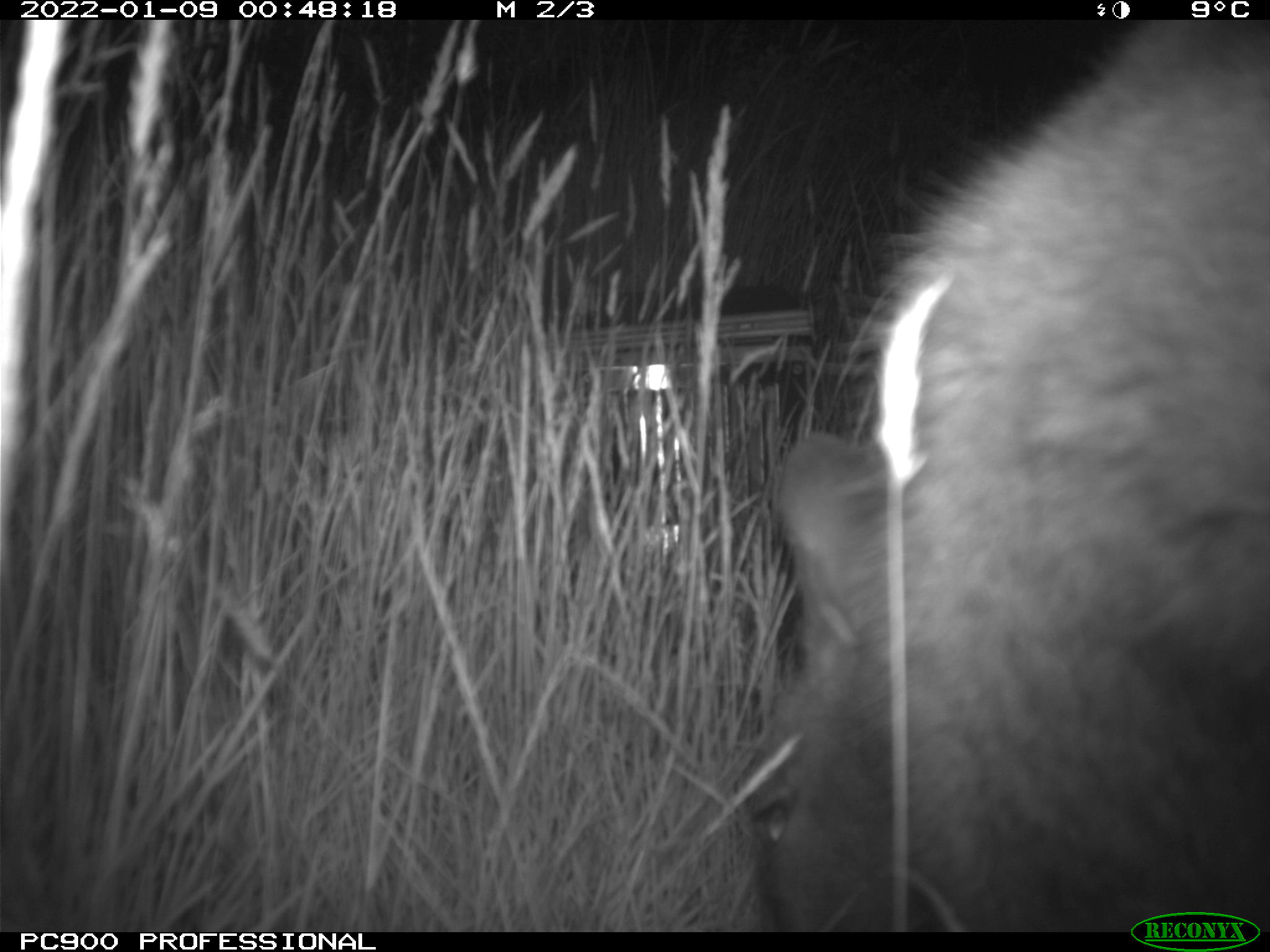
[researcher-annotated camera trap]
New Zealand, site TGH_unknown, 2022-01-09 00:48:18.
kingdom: Animalia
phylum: Chordata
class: Mammalia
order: Diprotodontia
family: Macropodidae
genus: Notamacropus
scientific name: Notamacropus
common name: wallaby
Wallaby (Notamacropus).